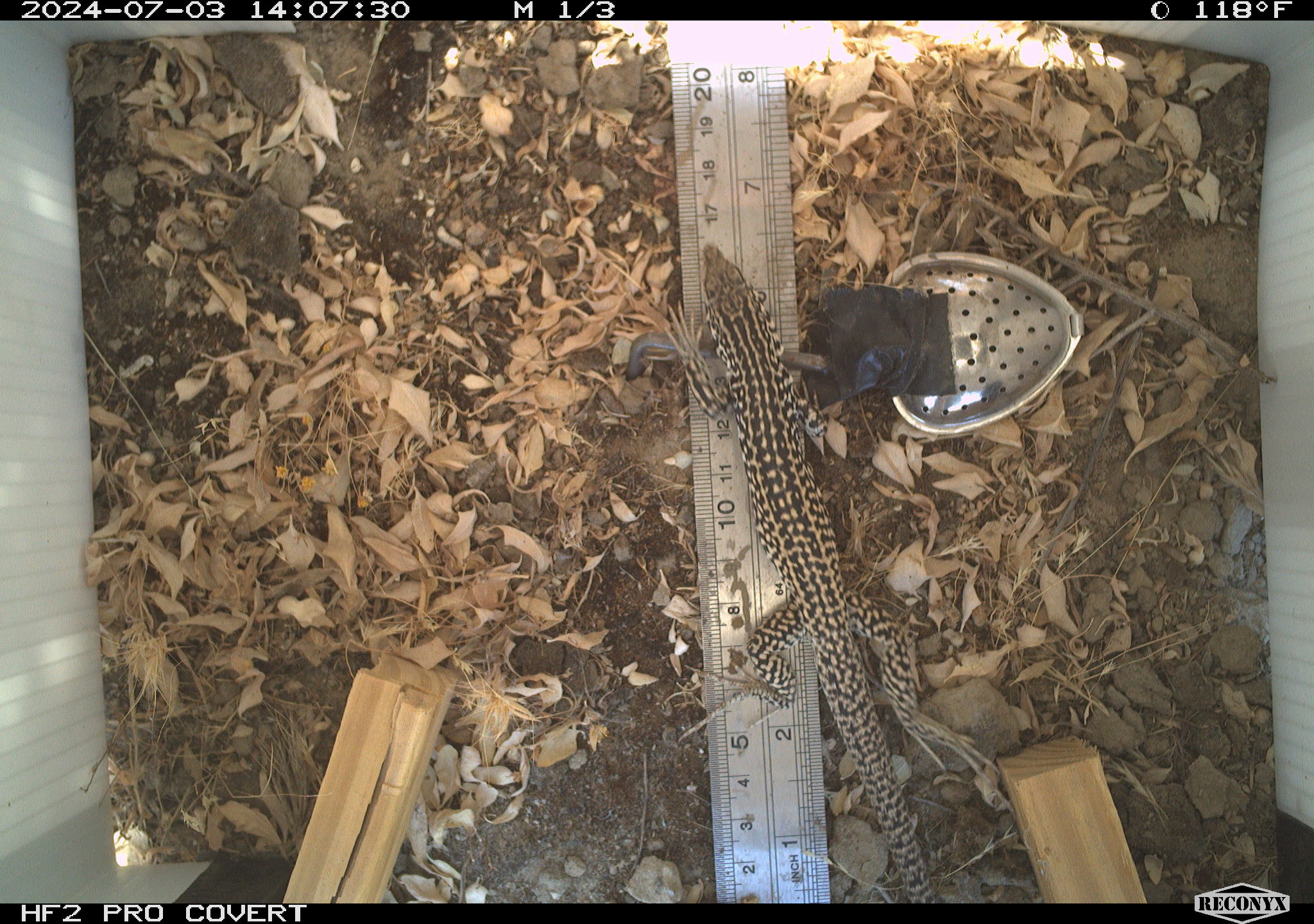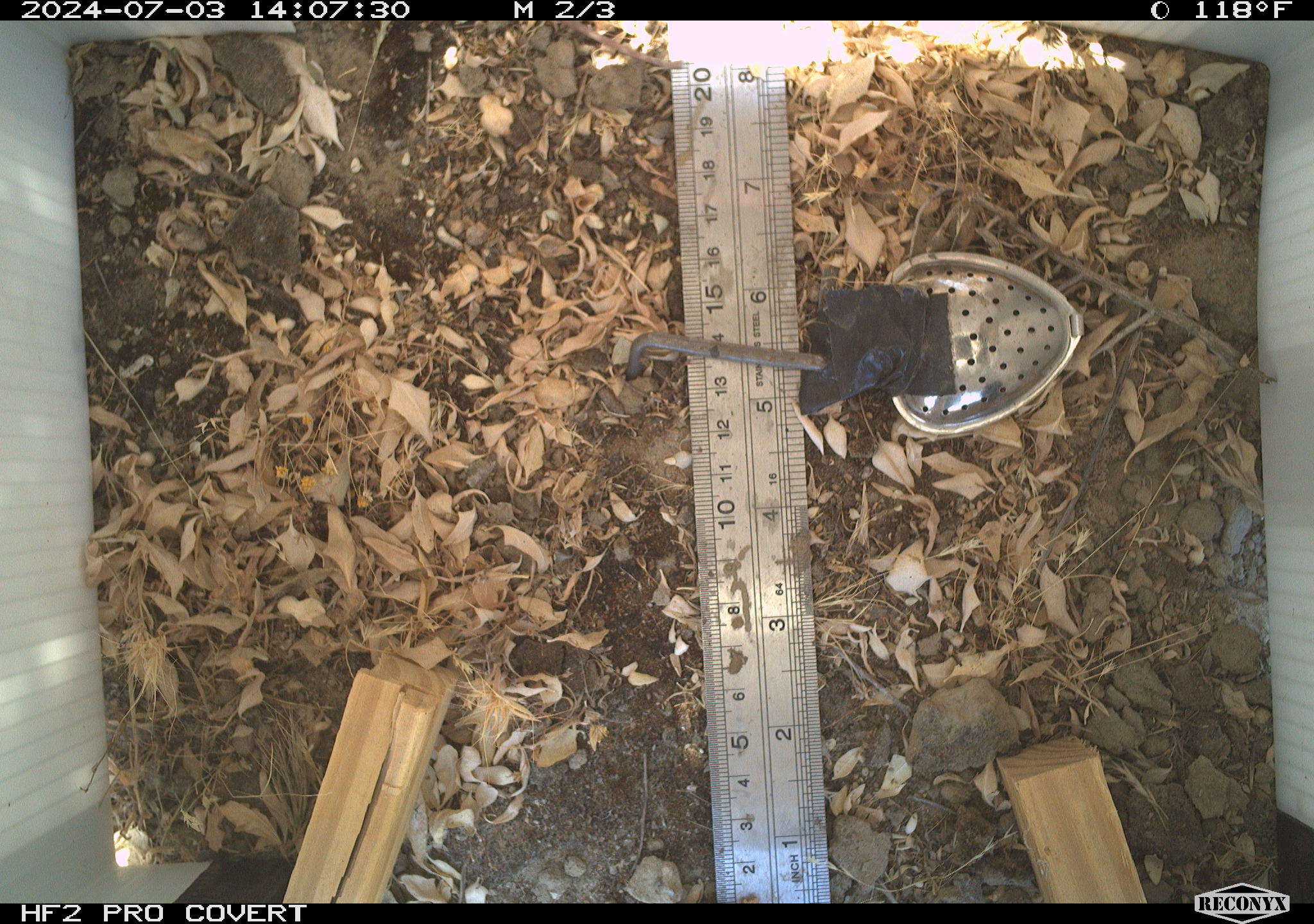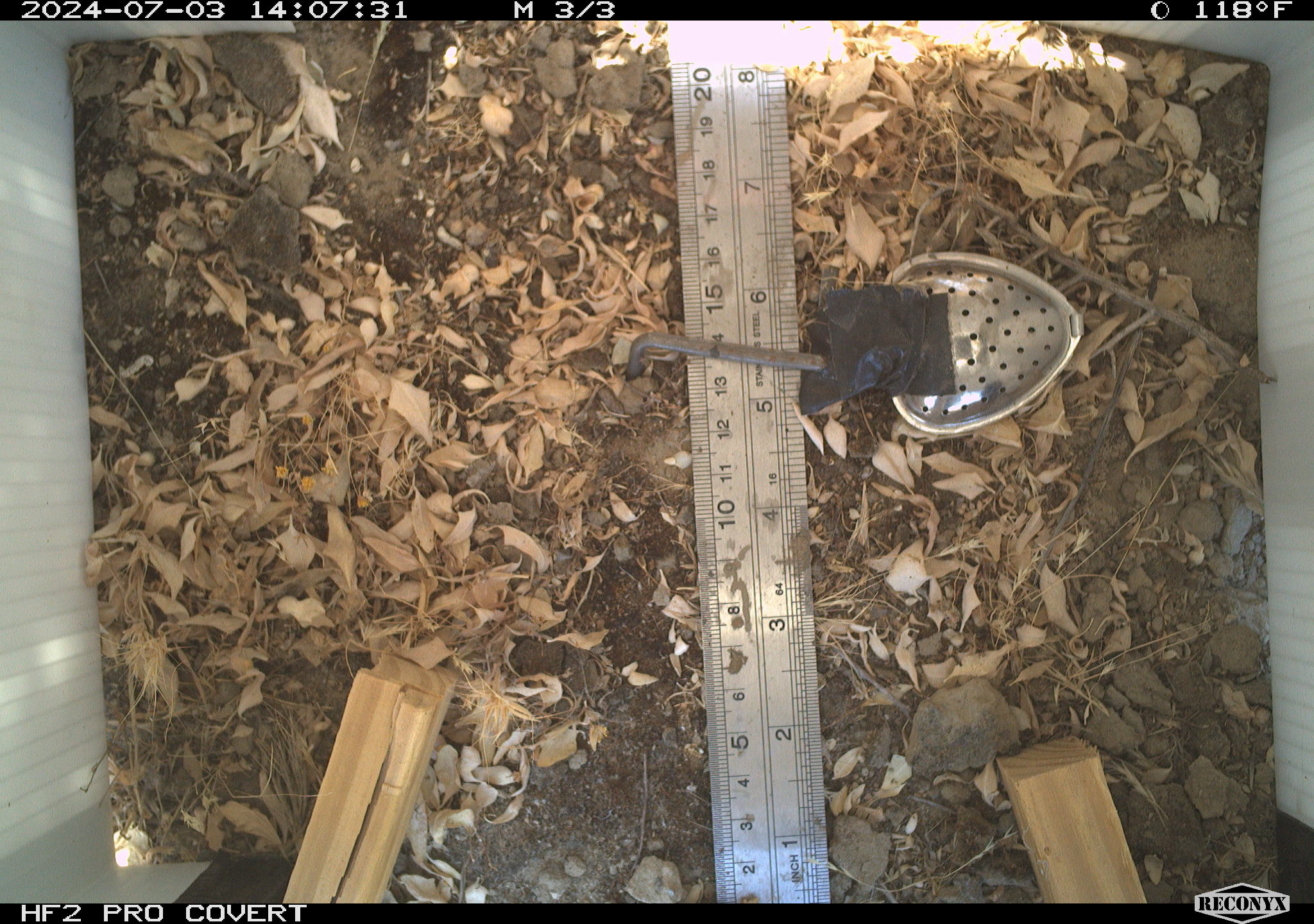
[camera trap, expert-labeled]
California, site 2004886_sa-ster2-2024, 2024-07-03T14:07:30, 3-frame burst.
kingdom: Animalia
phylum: Chordata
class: Reptilia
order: Squamata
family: Teiidae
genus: Aspidoscelis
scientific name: Aspidoscelis tigris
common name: western whiptail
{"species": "western whiptail (Aspidoscelis tigris)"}